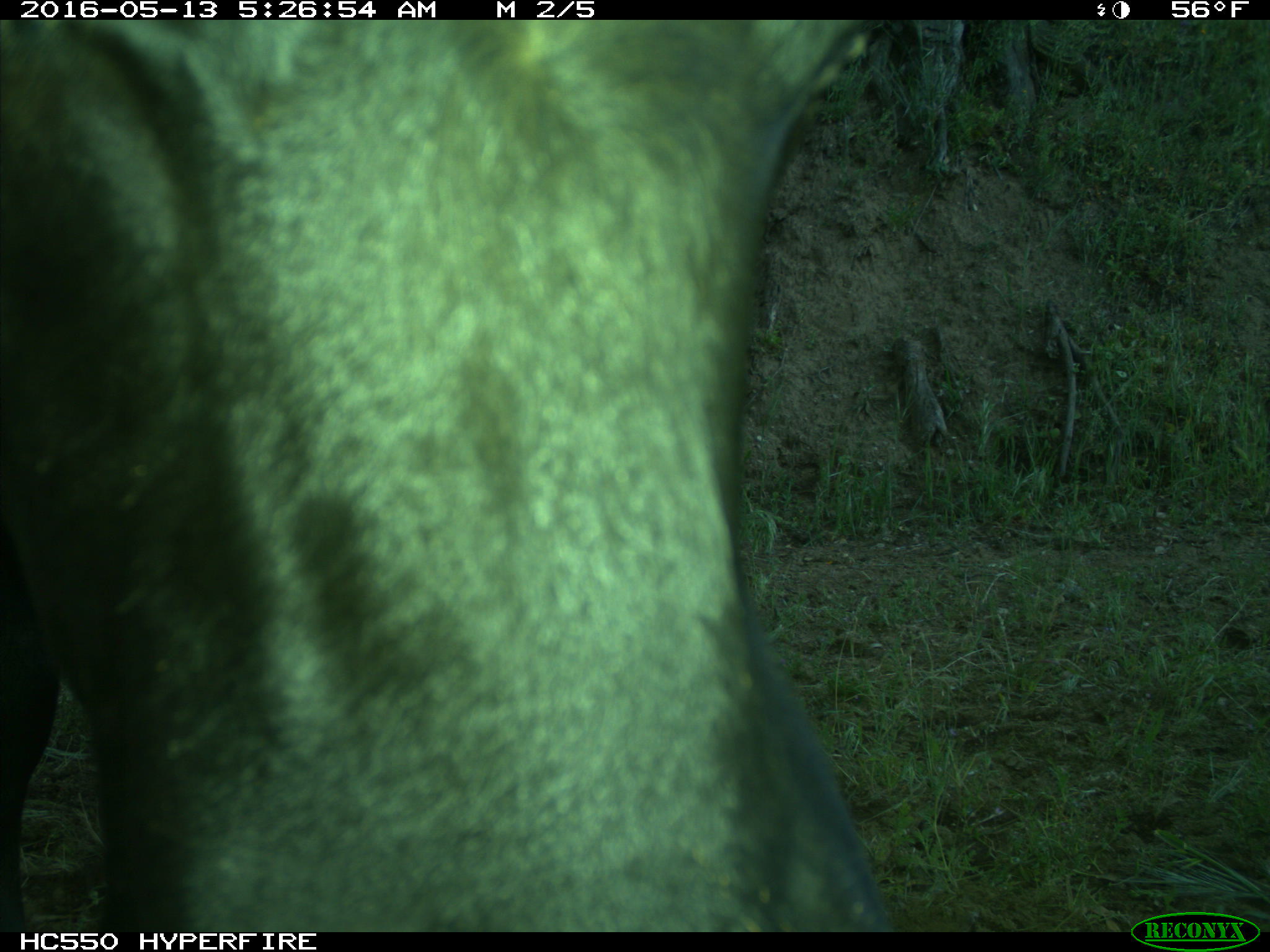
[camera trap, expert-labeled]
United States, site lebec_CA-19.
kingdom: Animalia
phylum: Chordata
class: Mammalia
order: Artiodactyla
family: Bovidae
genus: Bos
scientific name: Bos taurus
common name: domestic cow